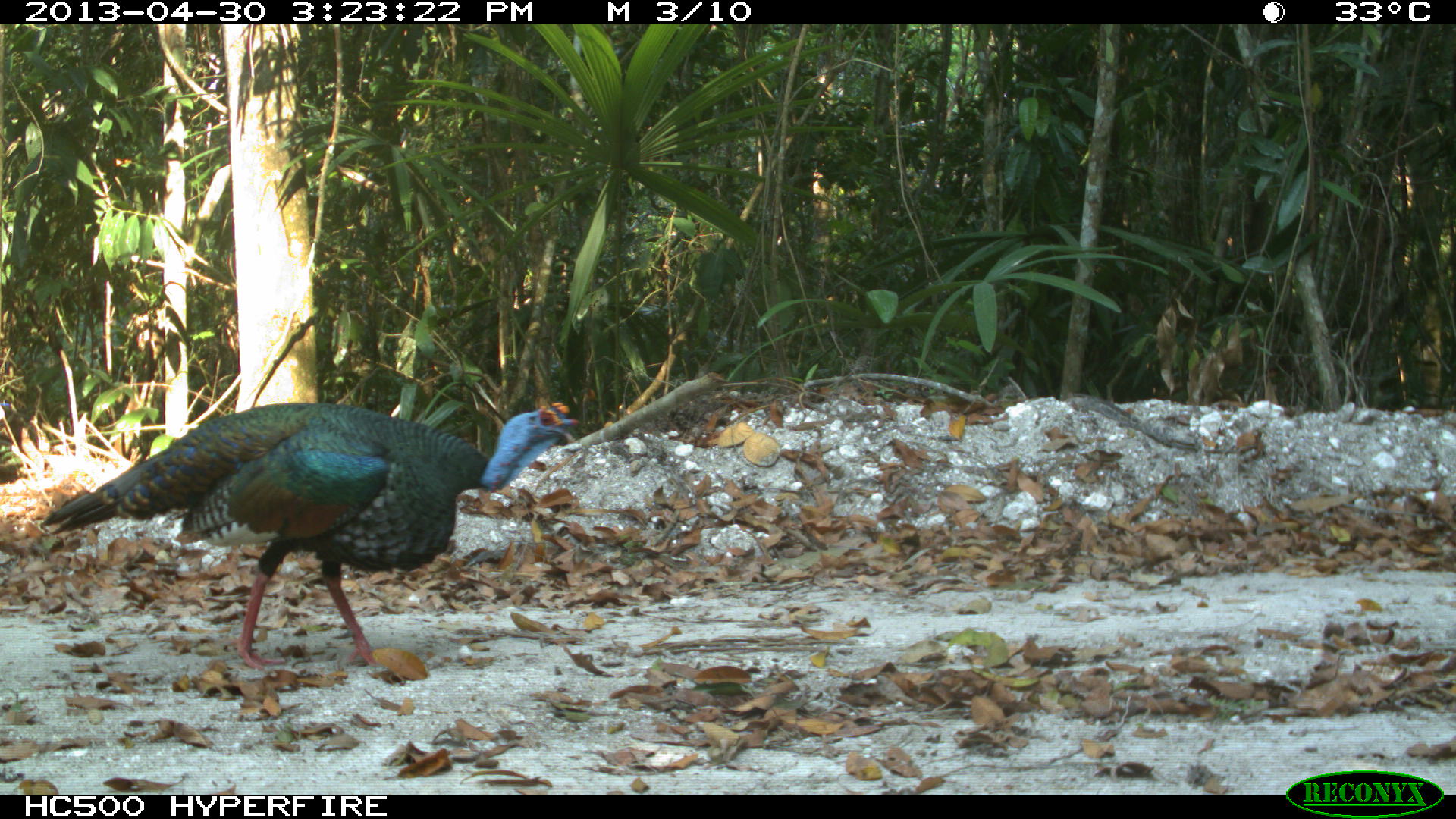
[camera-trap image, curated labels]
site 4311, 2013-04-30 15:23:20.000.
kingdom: Animalia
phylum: Chordata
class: Aves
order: Galliformes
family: Phasianidae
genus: Meleagris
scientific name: Meleagris ocellata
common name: ocellated turkey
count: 1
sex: male